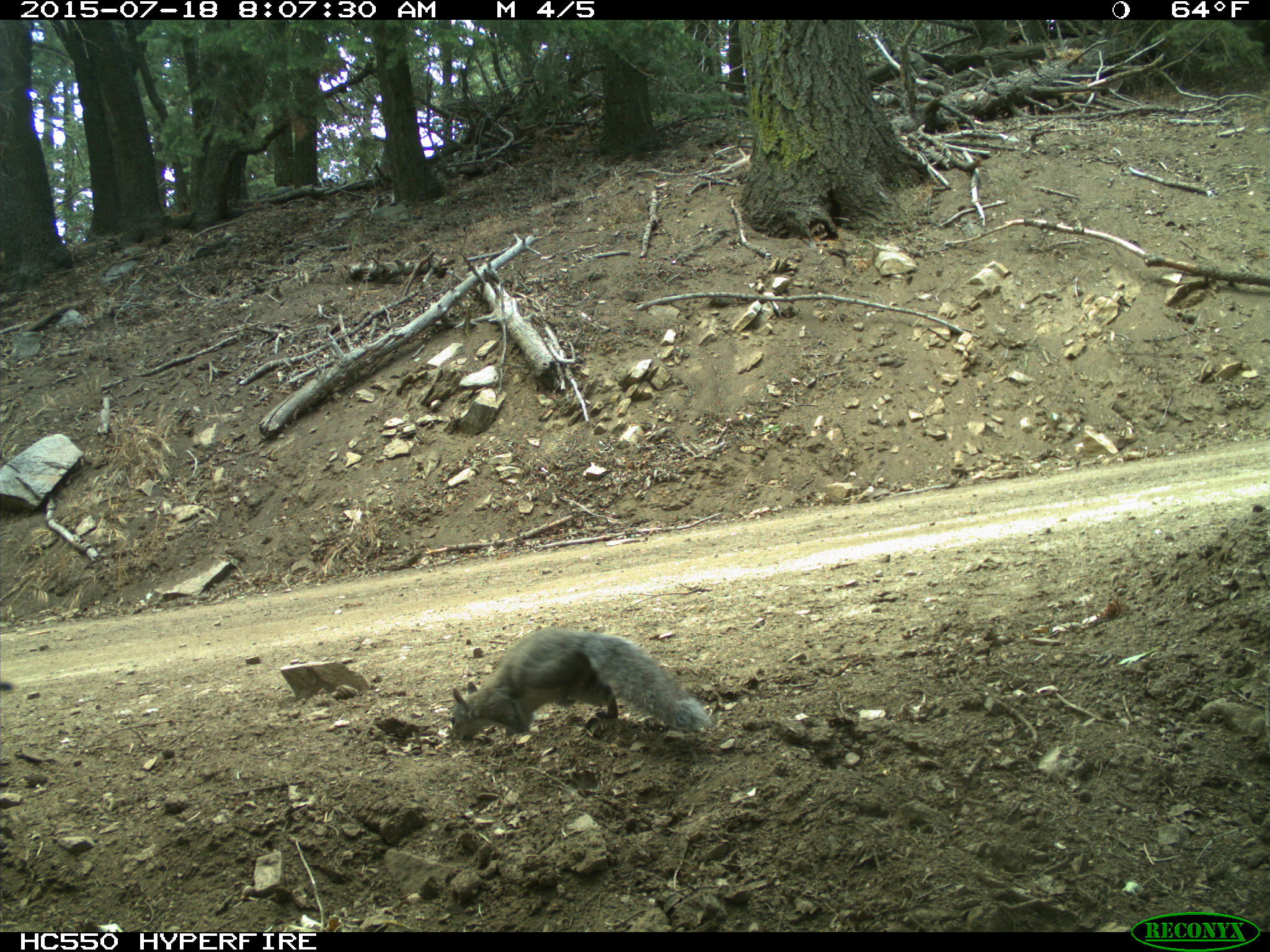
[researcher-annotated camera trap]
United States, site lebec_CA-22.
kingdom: Animalia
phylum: Chordata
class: Mammalia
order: Rodentia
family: Sciuridae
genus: Sciurus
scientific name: Sciurus carolinensis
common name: eastern gray squirrel